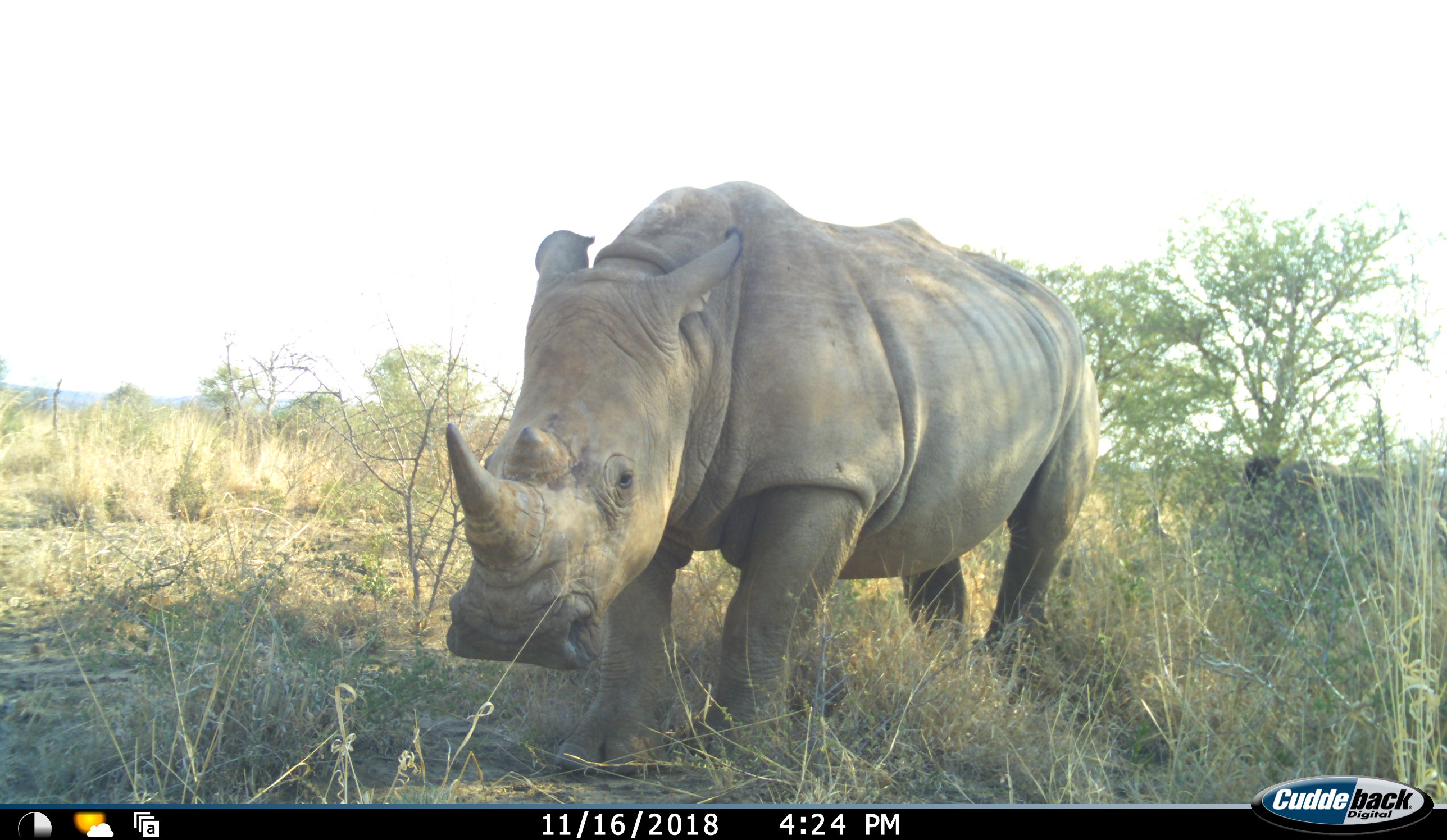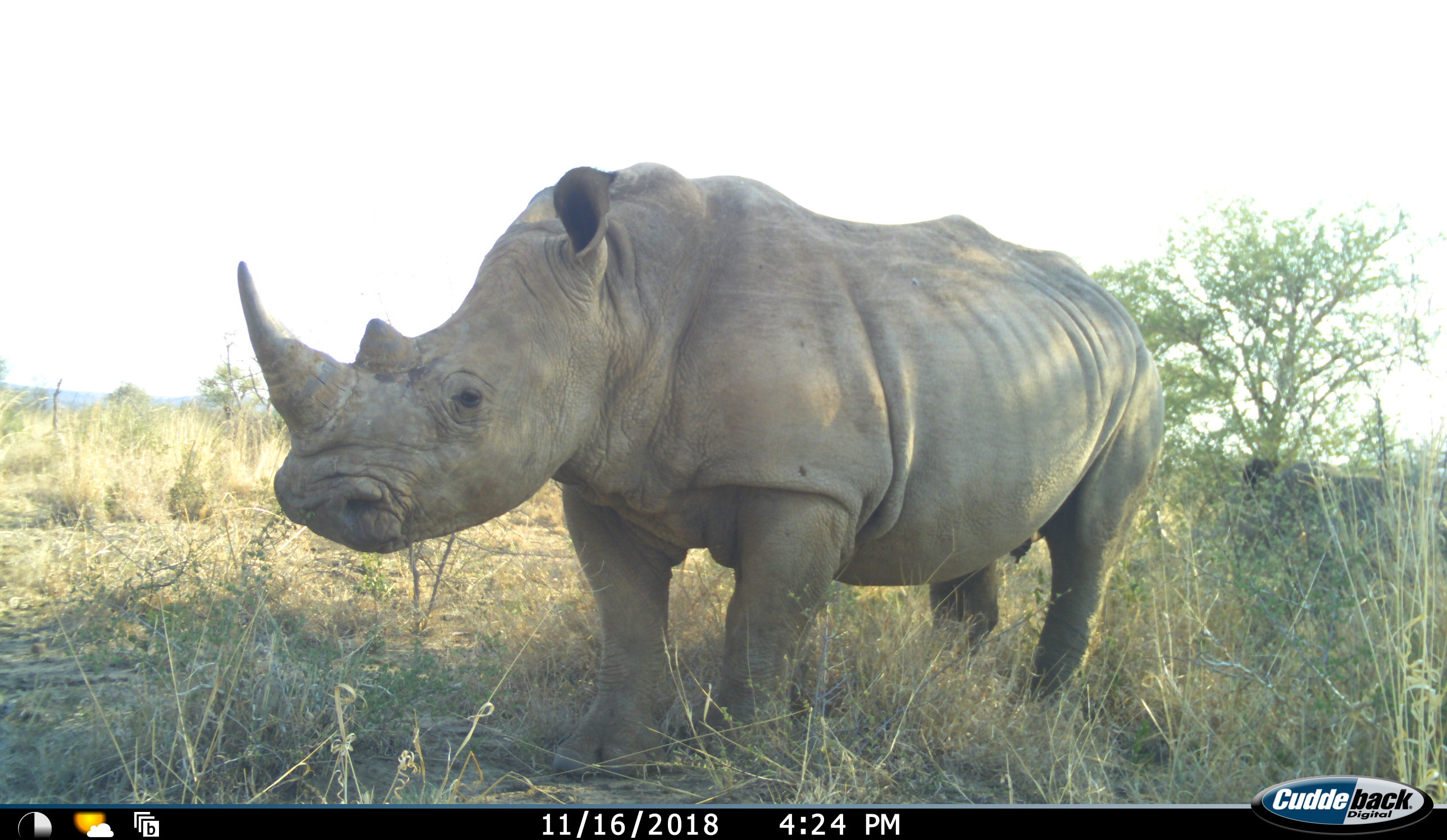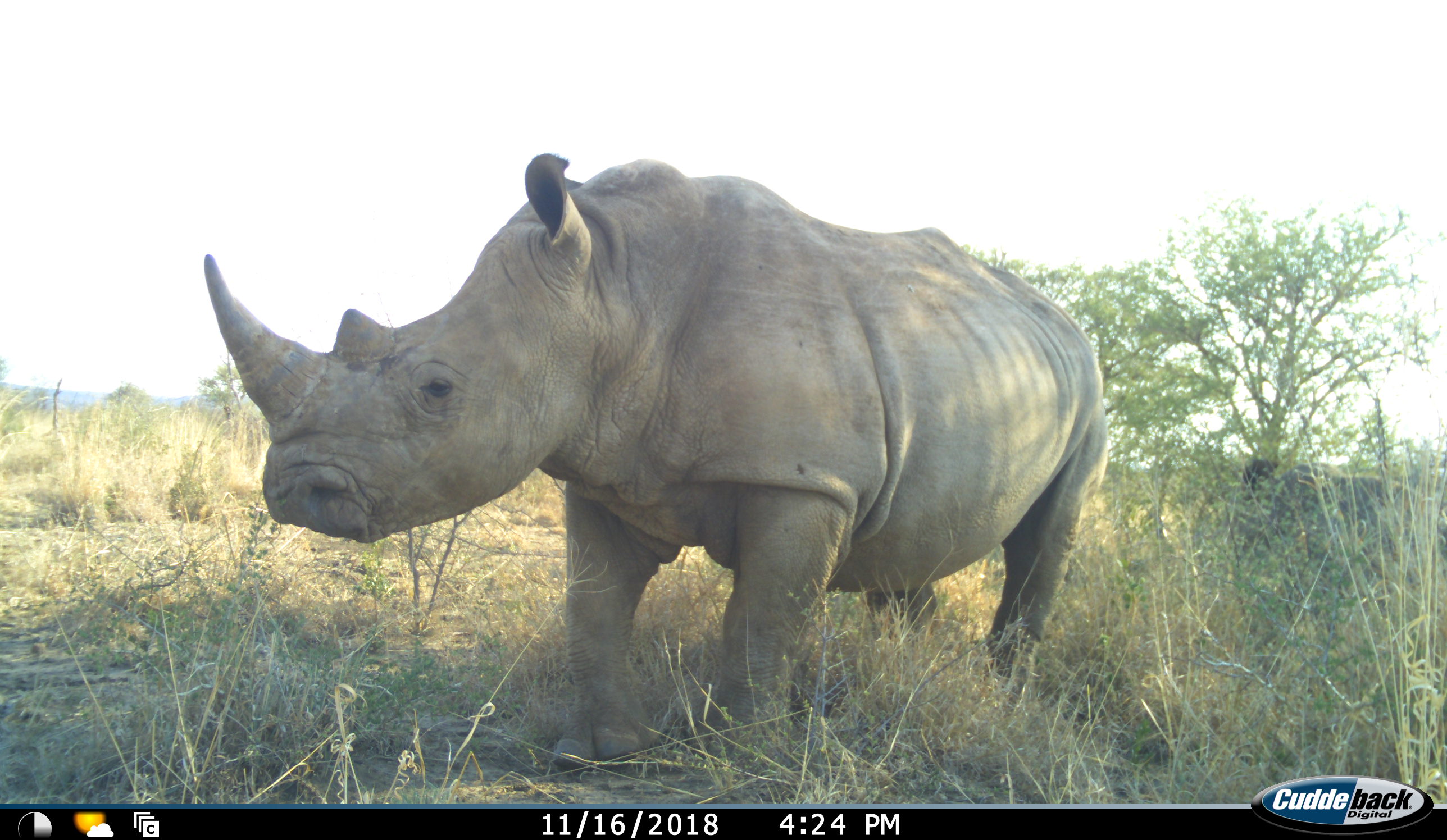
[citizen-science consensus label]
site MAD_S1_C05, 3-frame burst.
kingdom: Animalia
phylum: Chordata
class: Mammalia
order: Perissodactyla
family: Rhinocerotidae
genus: Ceratotherium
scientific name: Ceratotherium simum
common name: white rhinoceros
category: rhinoceroswhite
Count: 1.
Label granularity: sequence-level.